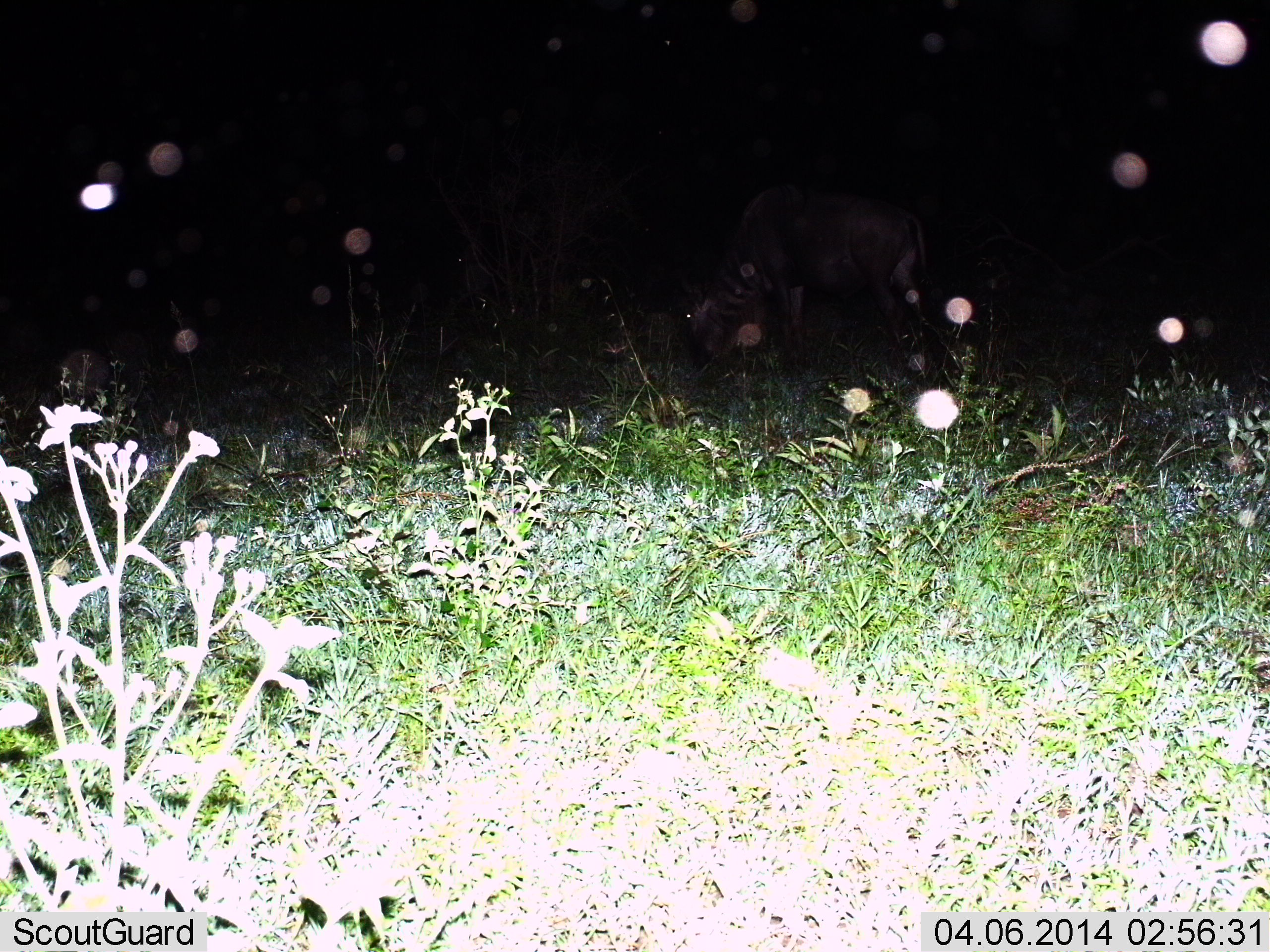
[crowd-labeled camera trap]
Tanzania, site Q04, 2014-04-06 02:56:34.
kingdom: Animalia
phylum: Chordata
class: Mammalia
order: Artiodactyla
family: Bovidae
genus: Connochaetes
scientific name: Connochaetes taurinus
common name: blue wildebeest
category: wildebeest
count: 1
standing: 20%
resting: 0%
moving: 0%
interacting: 0%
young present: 0%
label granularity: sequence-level